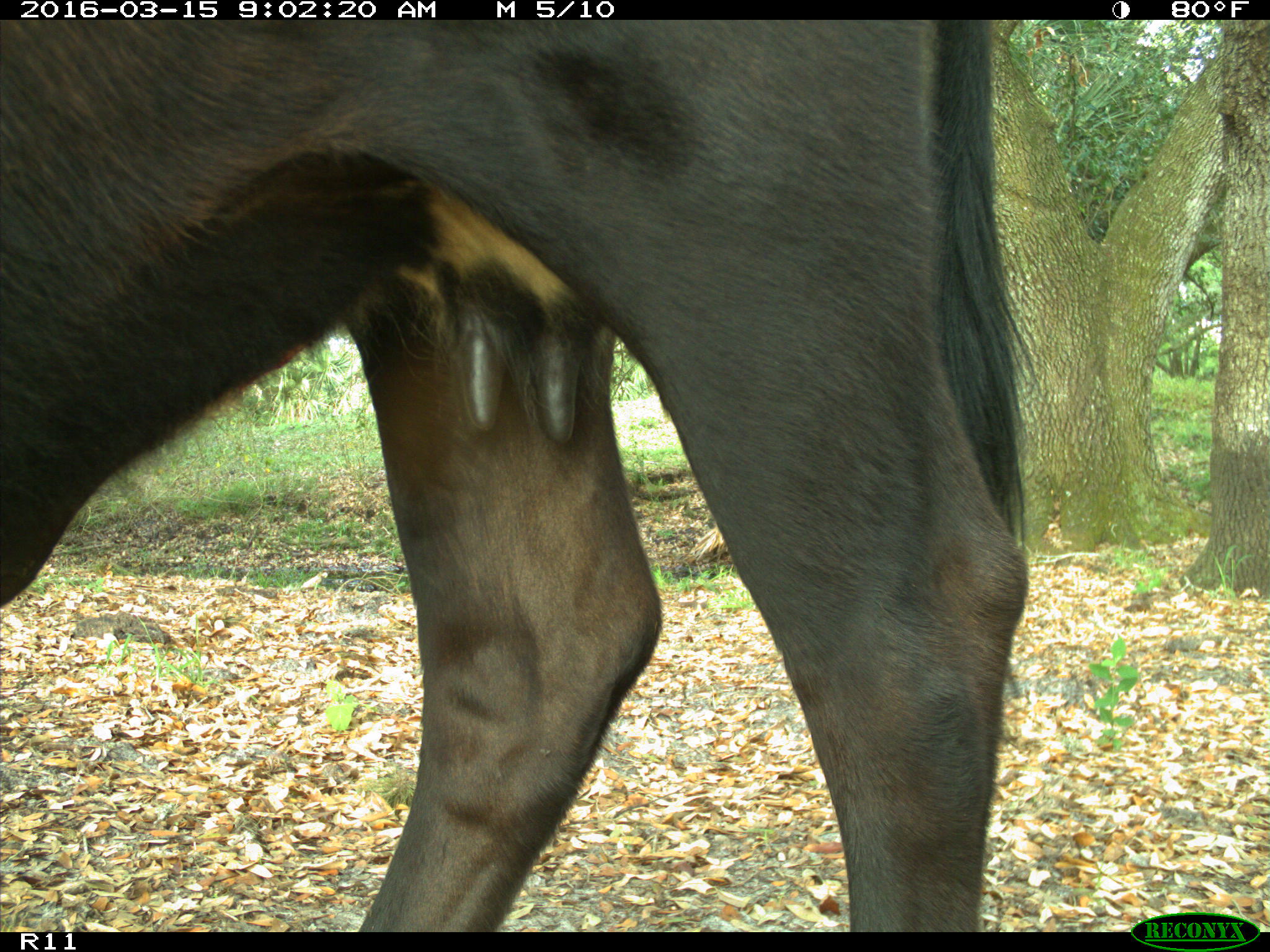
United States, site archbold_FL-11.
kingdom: Animalia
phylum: Chordata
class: Mammalia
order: Artiodactyla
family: Bovidae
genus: Bos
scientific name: Bos taurus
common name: domestic cow